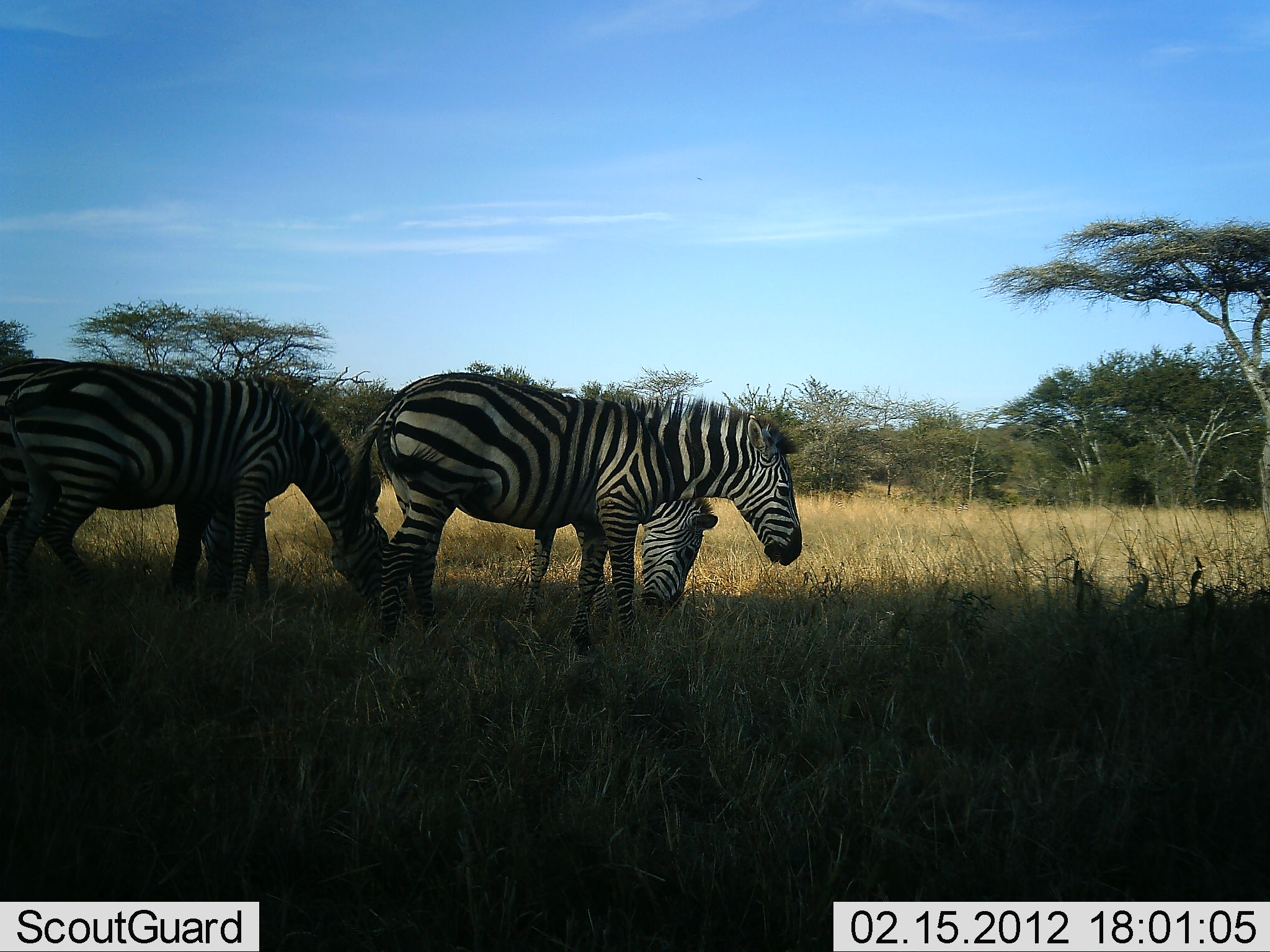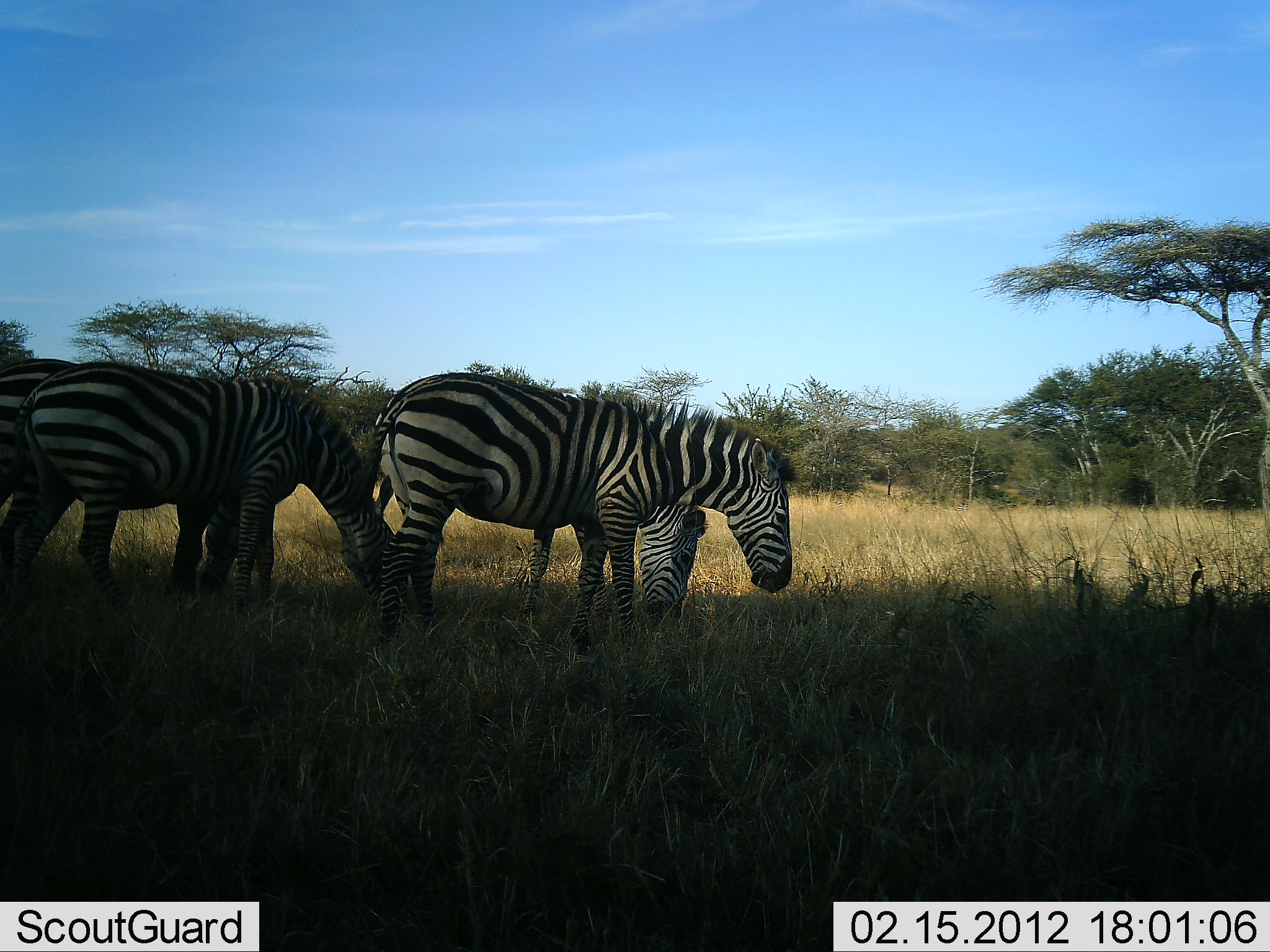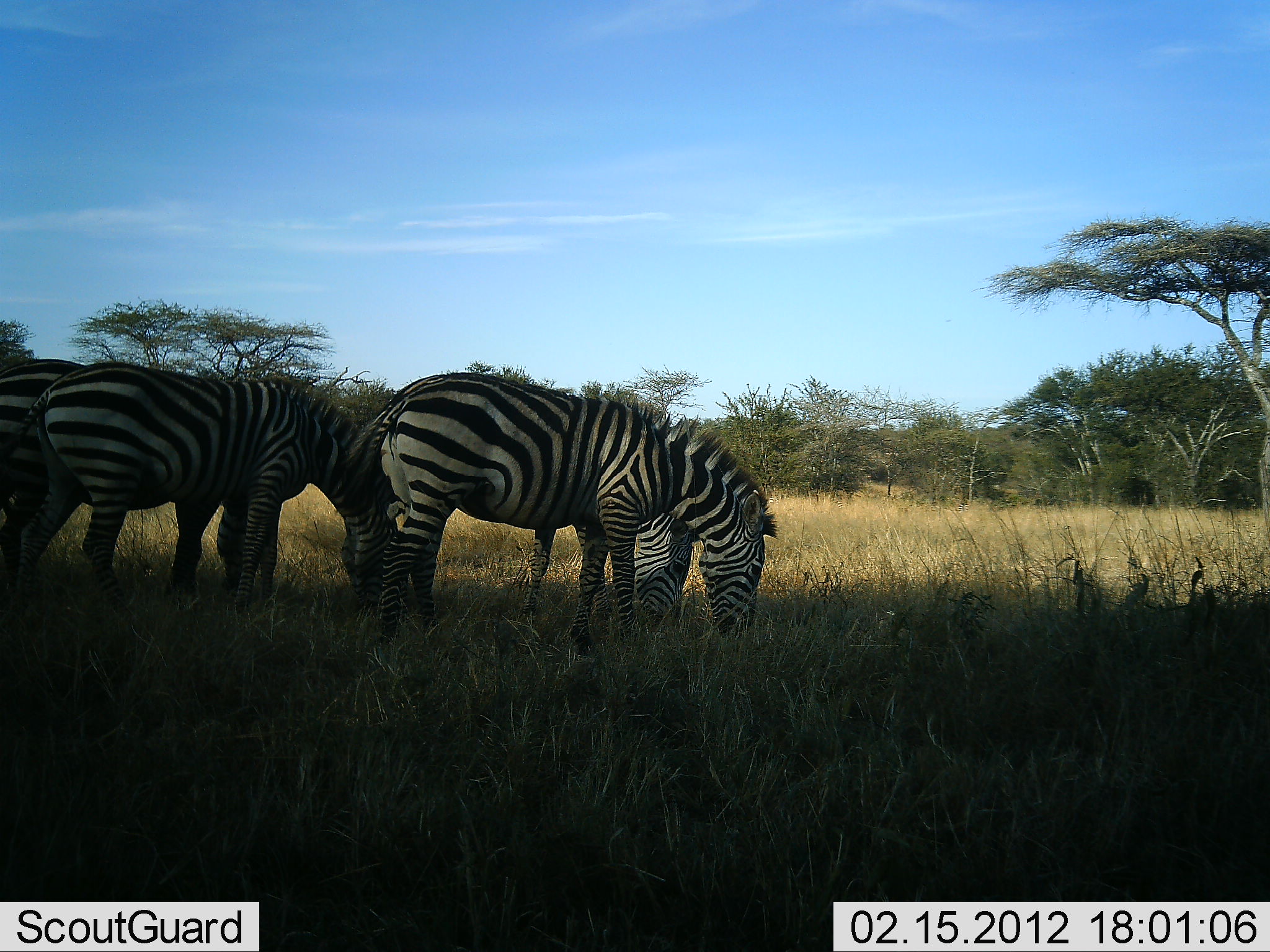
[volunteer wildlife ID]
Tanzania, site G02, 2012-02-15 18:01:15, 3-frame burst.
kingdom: Animalia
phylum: Chordata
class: Mammalia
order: Perissodactyla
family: Equidae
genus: Equus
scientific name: Equus quagga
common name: plains zebra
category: zebra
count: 4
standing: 29%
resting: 0%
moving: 7%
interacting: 0%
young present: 0%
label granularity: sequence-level